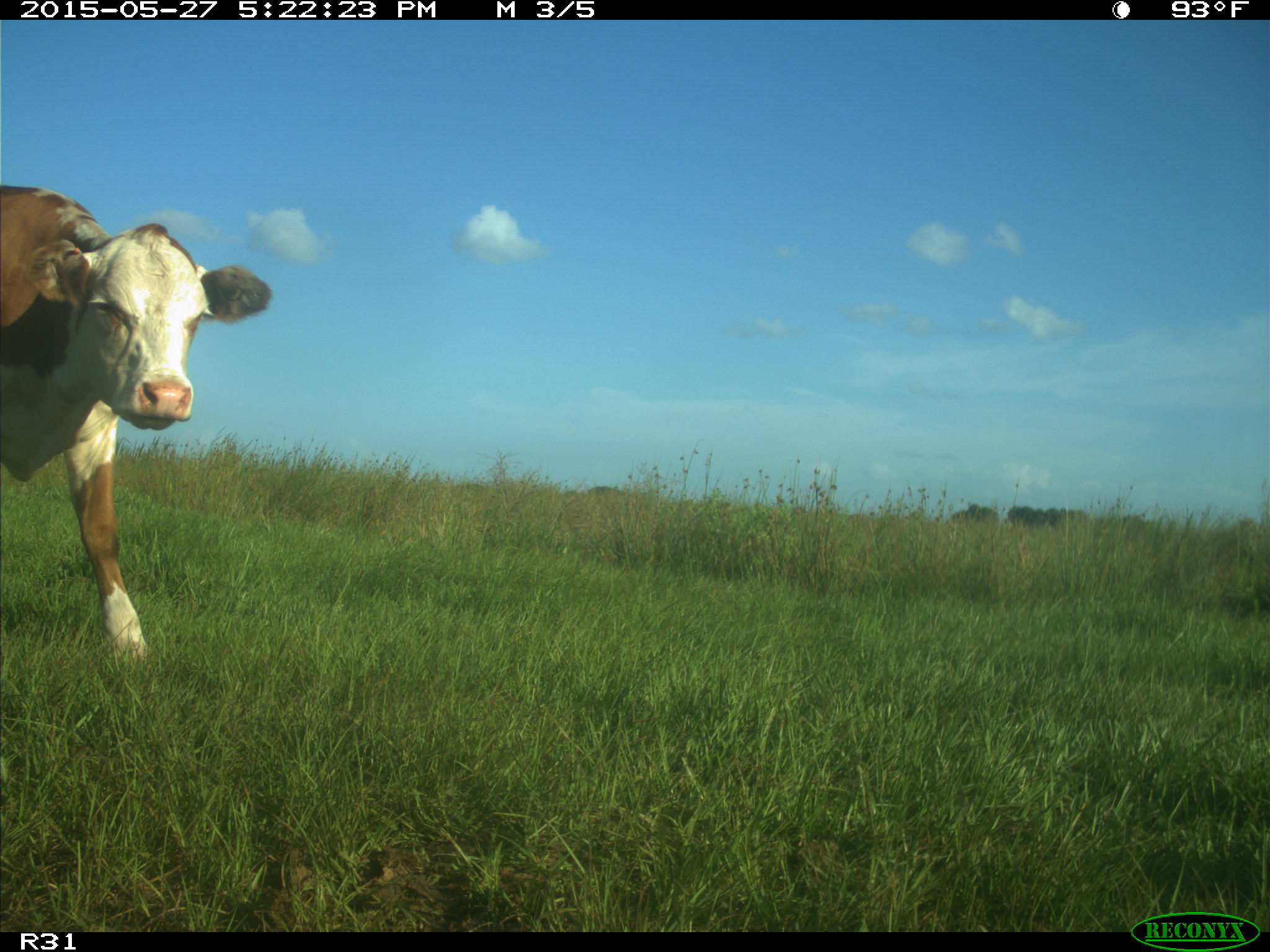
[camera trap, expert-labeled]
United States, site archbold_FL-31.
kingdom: Animalia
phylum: Chordata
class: Mammalia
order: Artiodactyla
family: Bovidae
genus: Bos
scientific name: Bos taurus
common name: domestic cow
Bos taurus (domestic cow).